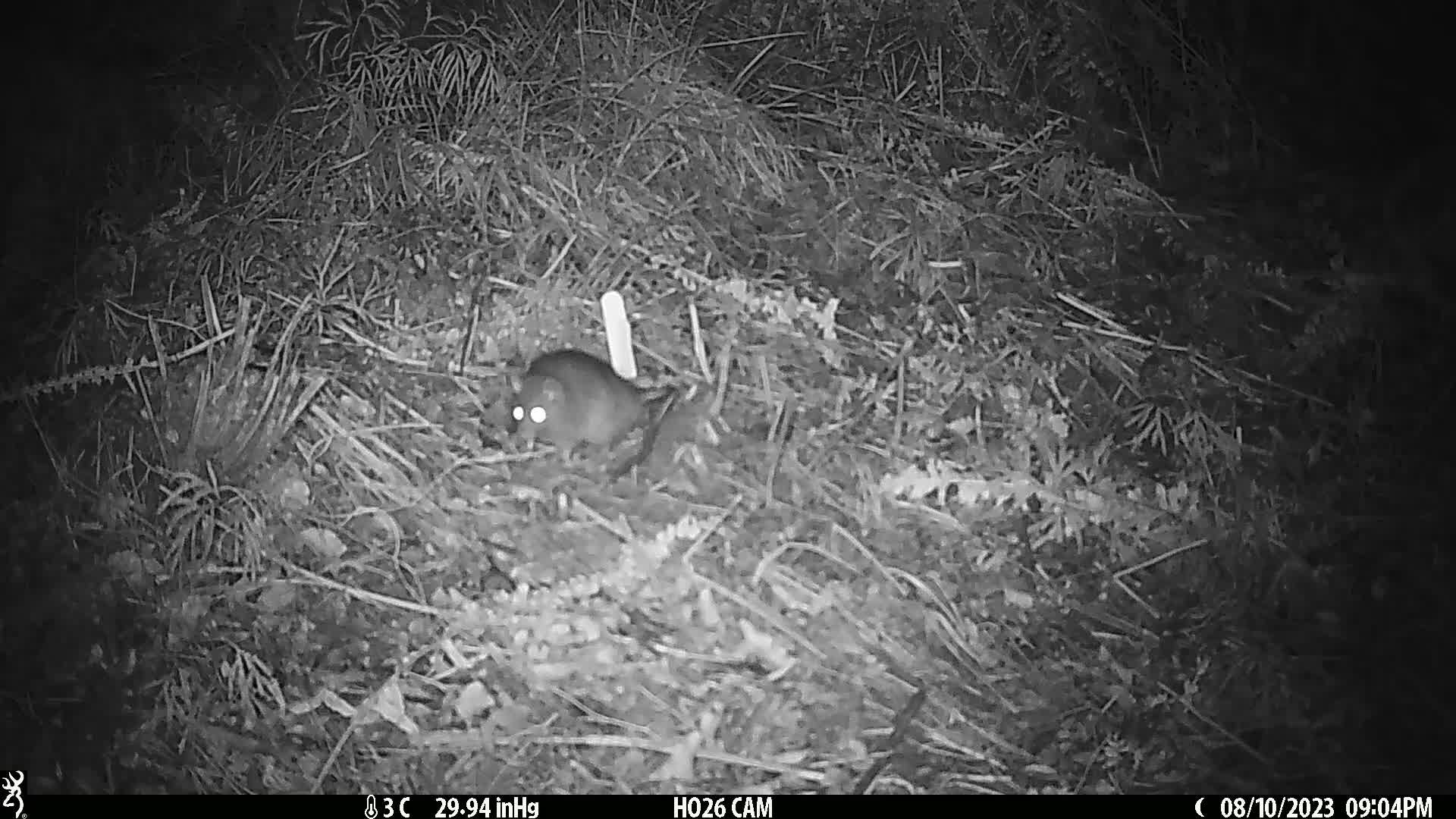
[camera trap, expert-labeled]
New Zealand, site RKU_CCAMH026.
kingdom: Animalia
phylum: Chordata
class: Mammalia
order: Rodentia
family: Muridae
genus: Rattus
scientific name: Rattus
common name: rat